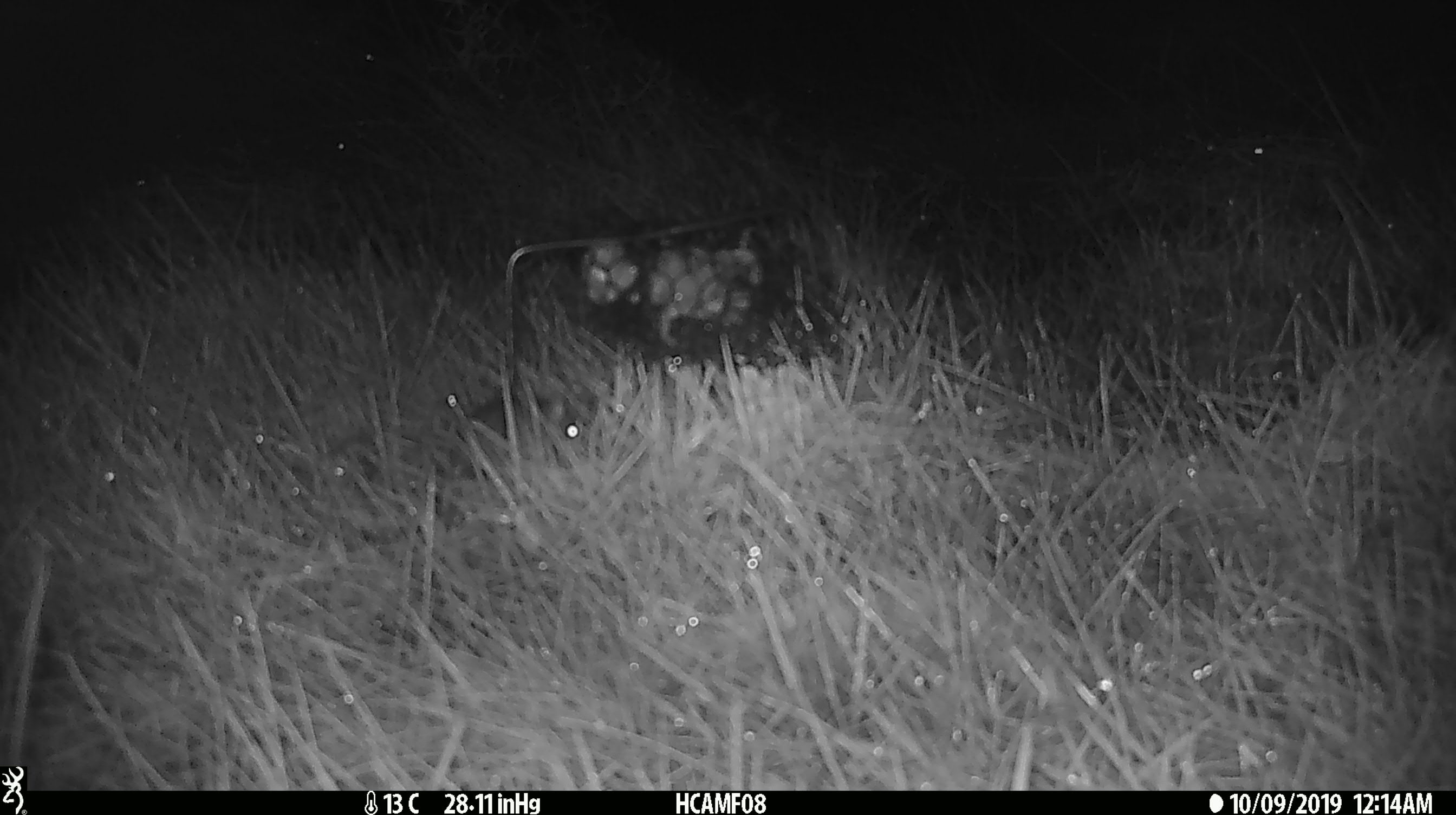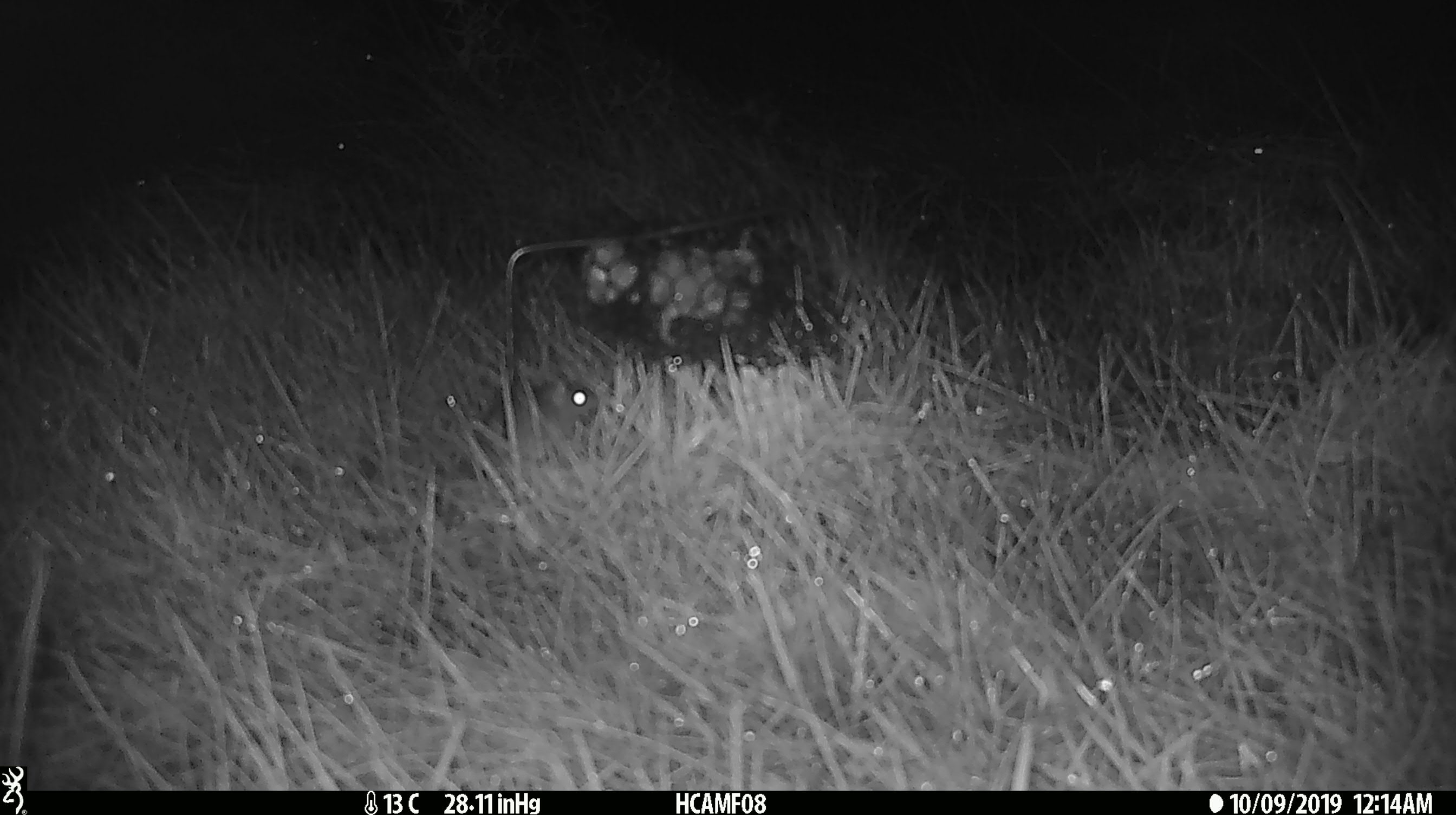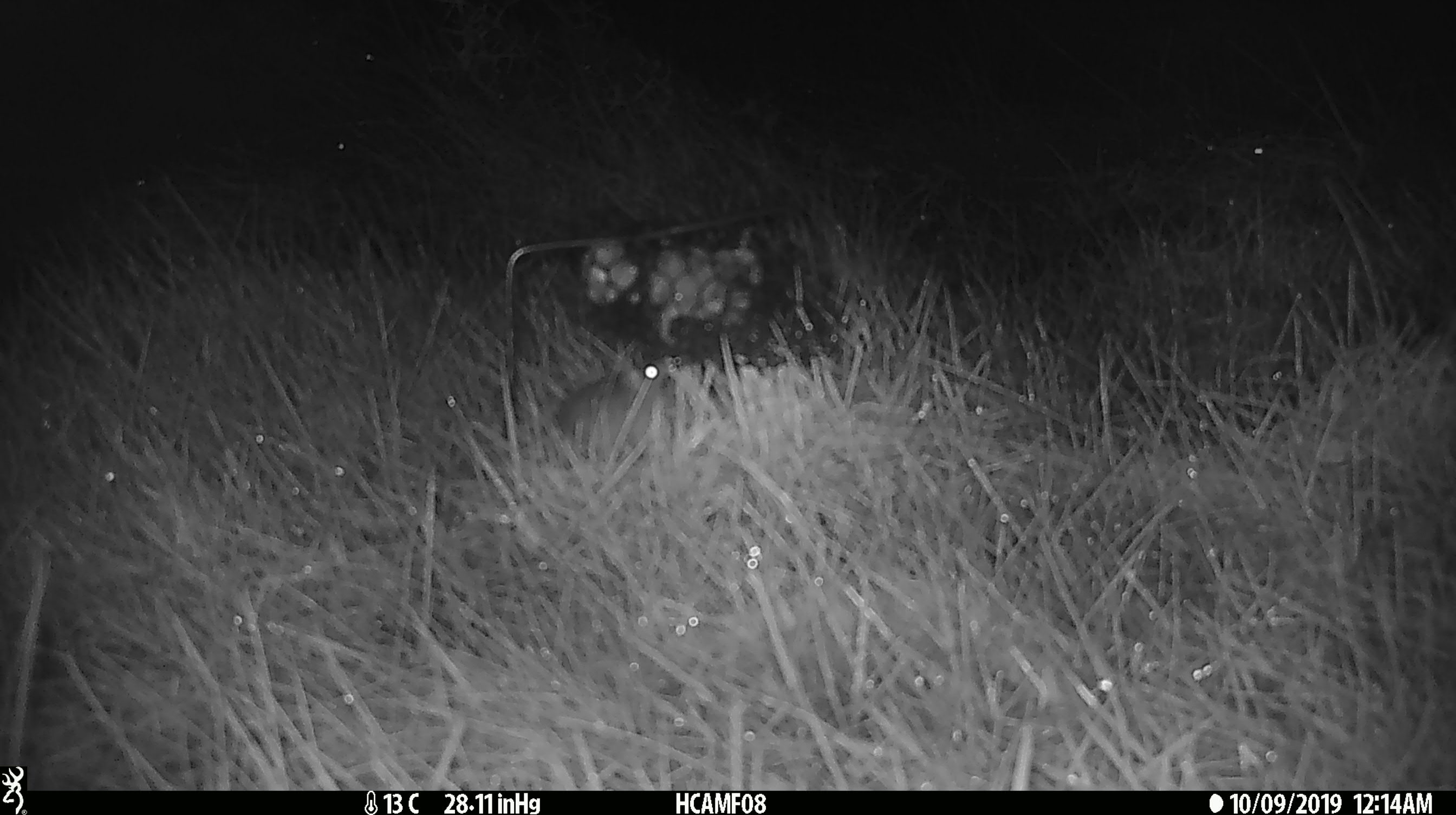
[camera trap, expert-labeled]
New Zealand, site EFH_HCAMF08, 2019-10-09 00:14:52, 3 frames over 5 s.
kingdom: Animalia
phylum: Chordata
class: Mammalia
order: Rodentia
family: Muridae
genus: Mus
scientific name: Mus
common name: mouse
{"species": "mouse (Mus)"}